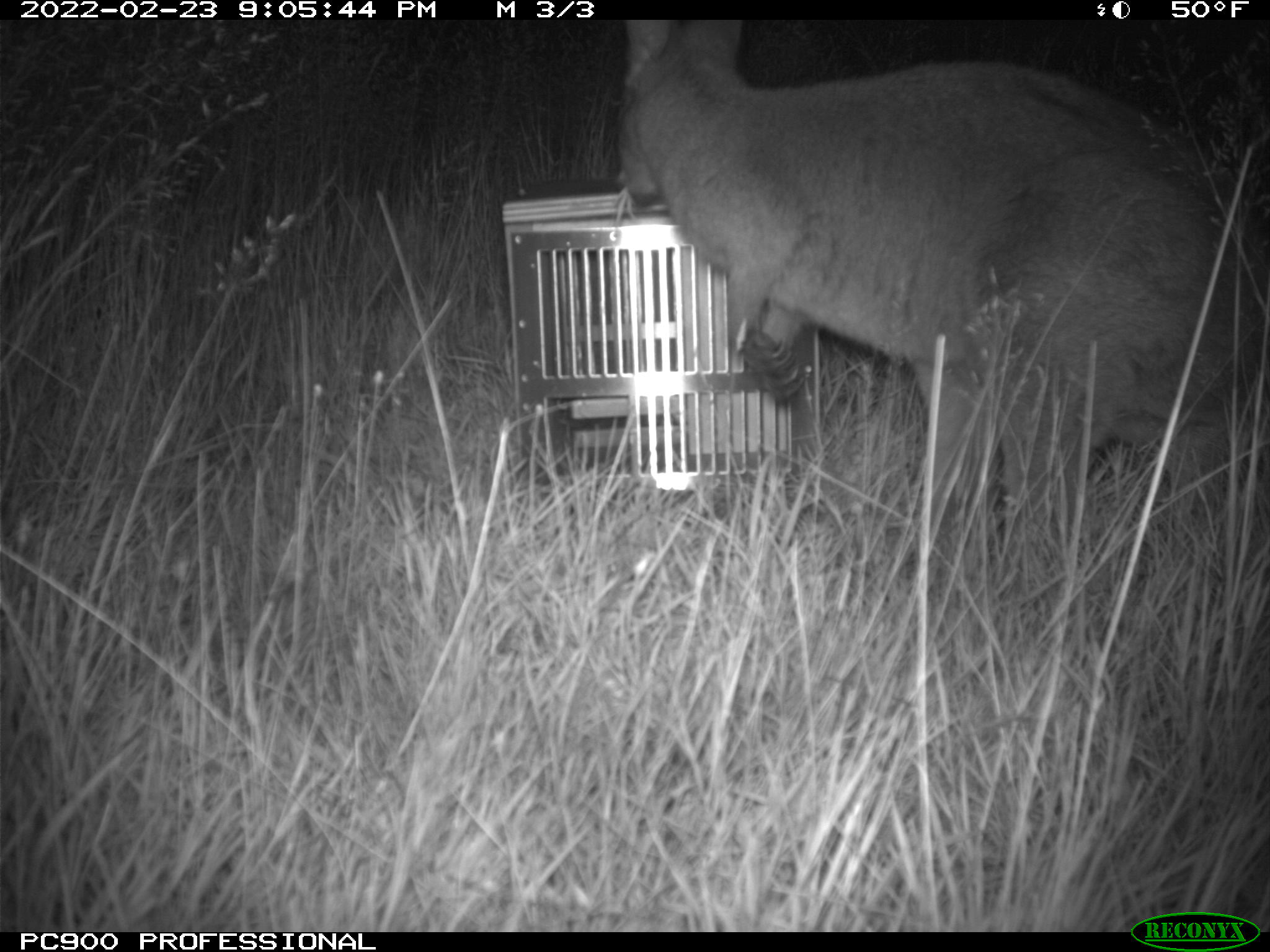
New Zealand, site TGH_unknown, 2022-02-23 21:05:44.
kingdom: Animalia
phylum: Chordata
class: Mammalia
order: Diprotodontia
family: Macropodidae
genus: Notamacropus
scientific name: Notamacropus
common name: wallaby